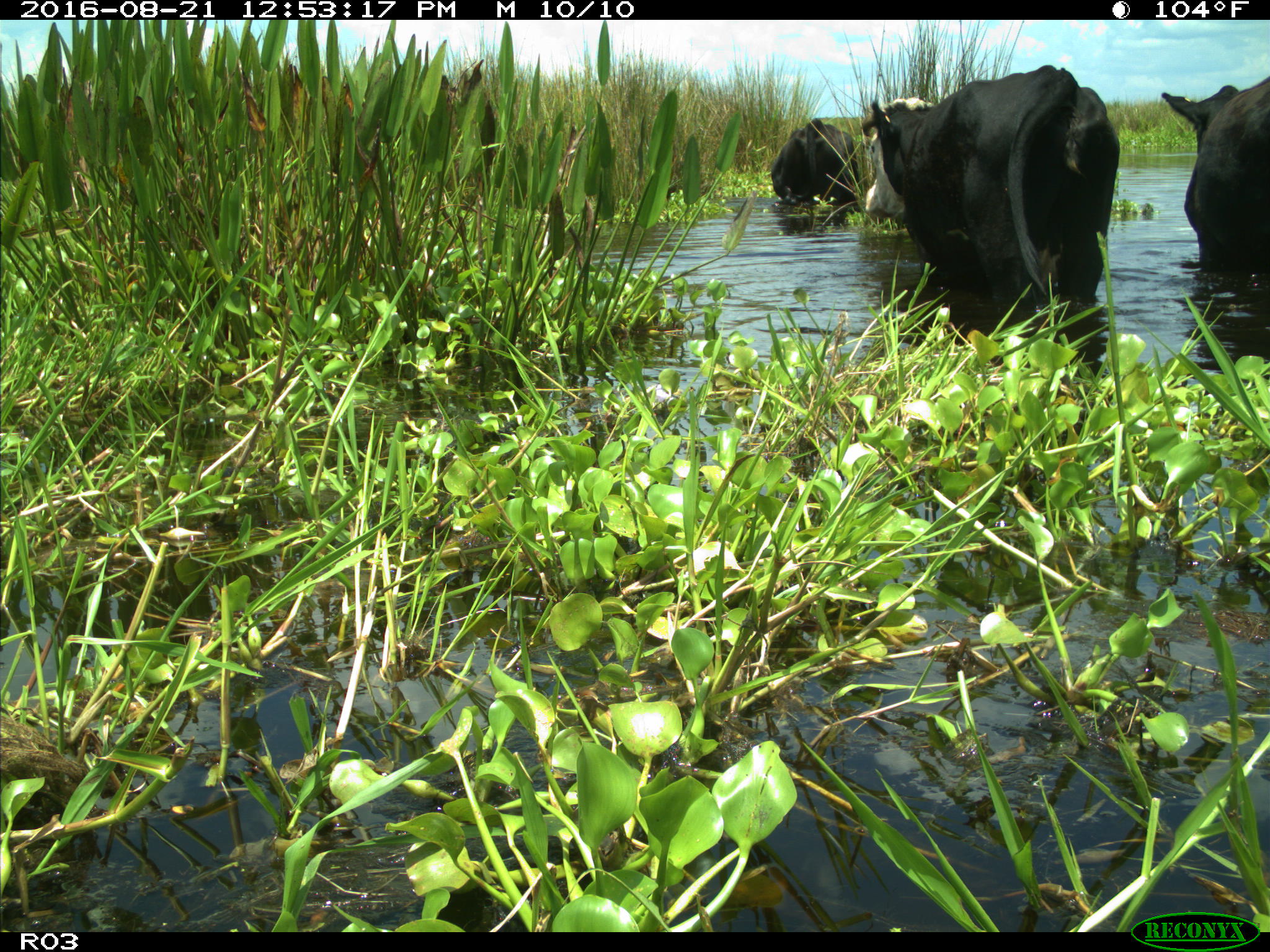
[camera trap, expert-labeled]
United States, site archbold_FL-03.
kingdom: Animalia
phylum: Chordata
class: Mammalia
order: Artiodactyla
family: Bovidae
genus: Bos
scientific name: Bos taurus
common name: domestic cow